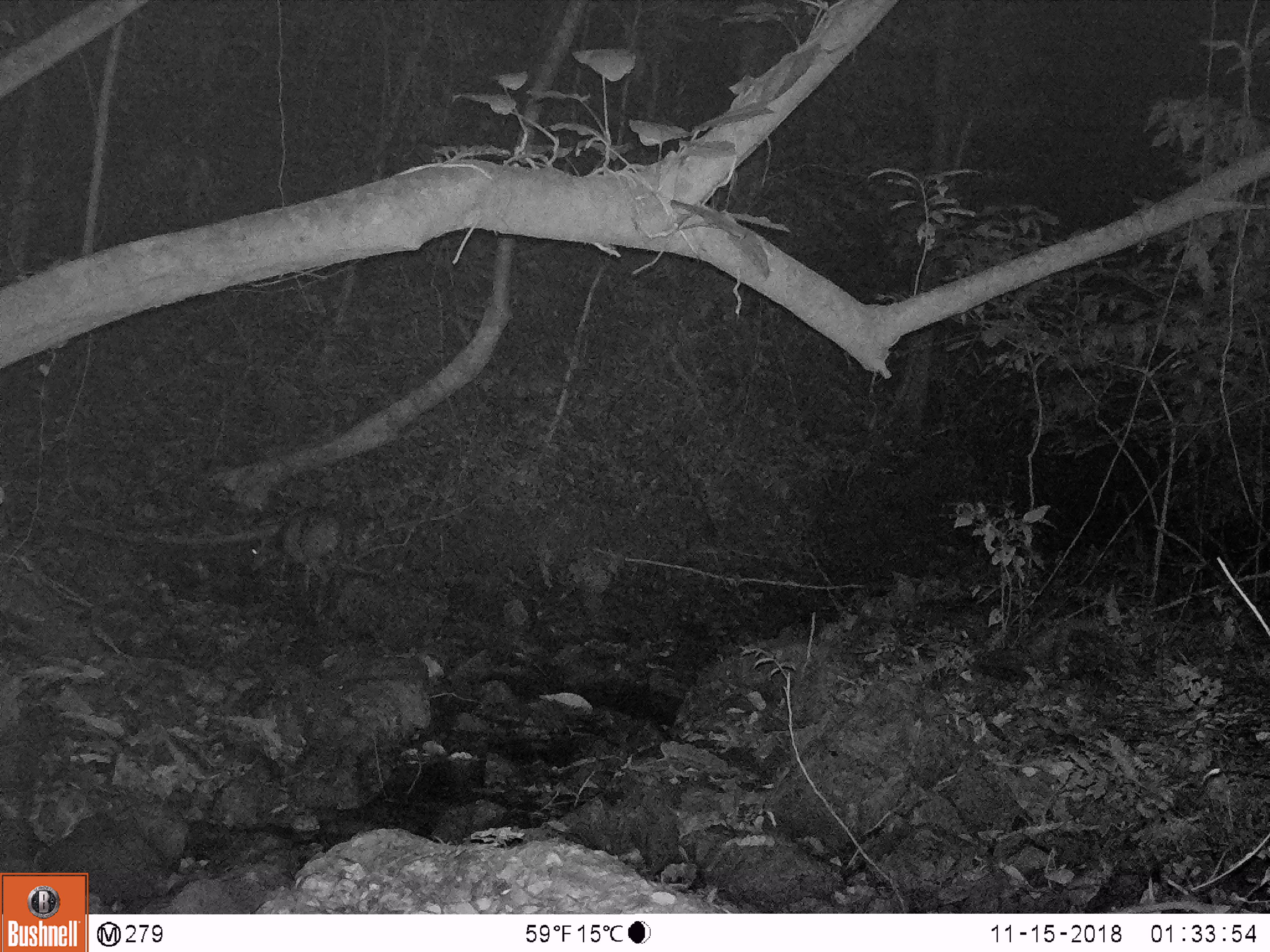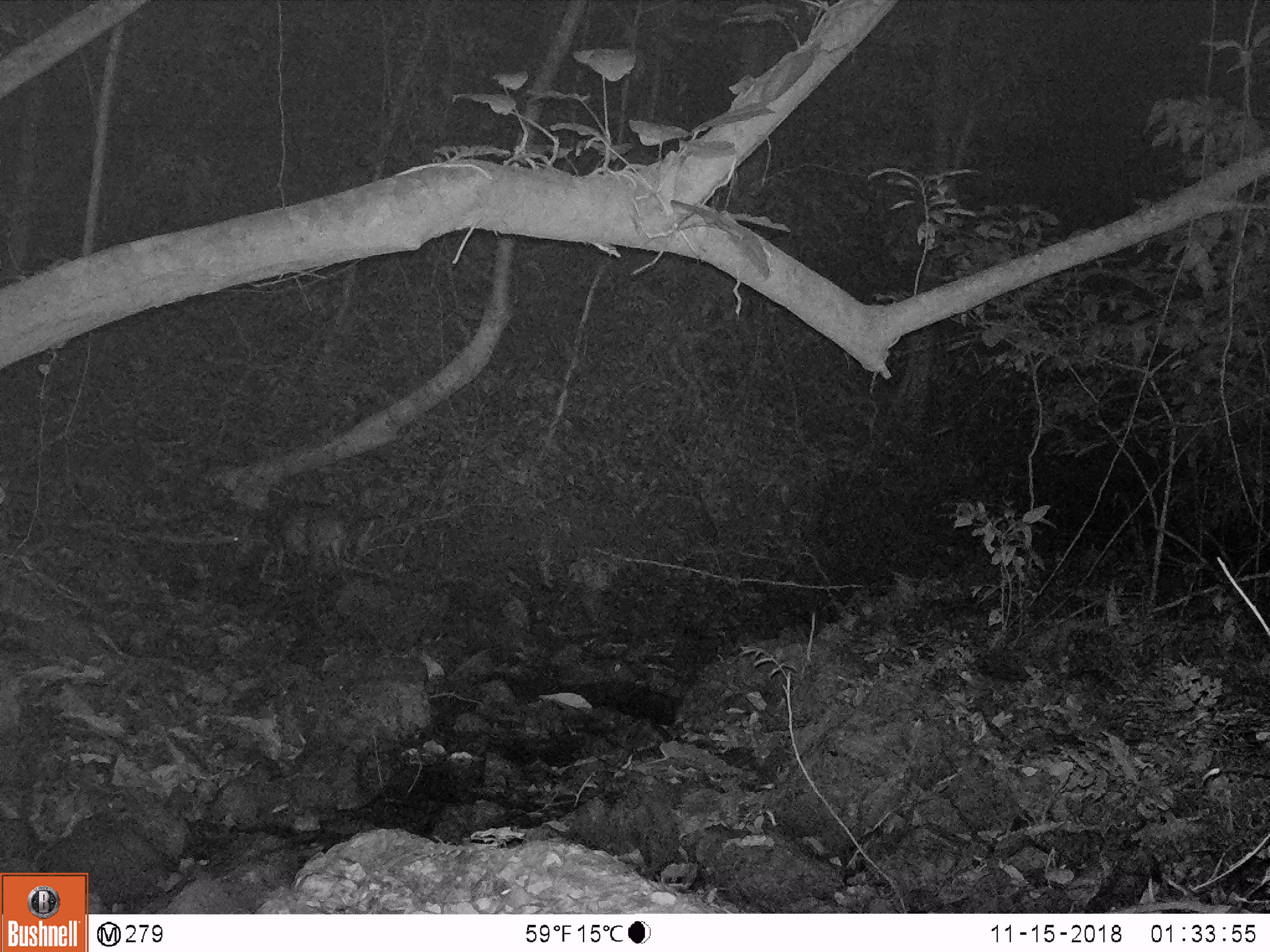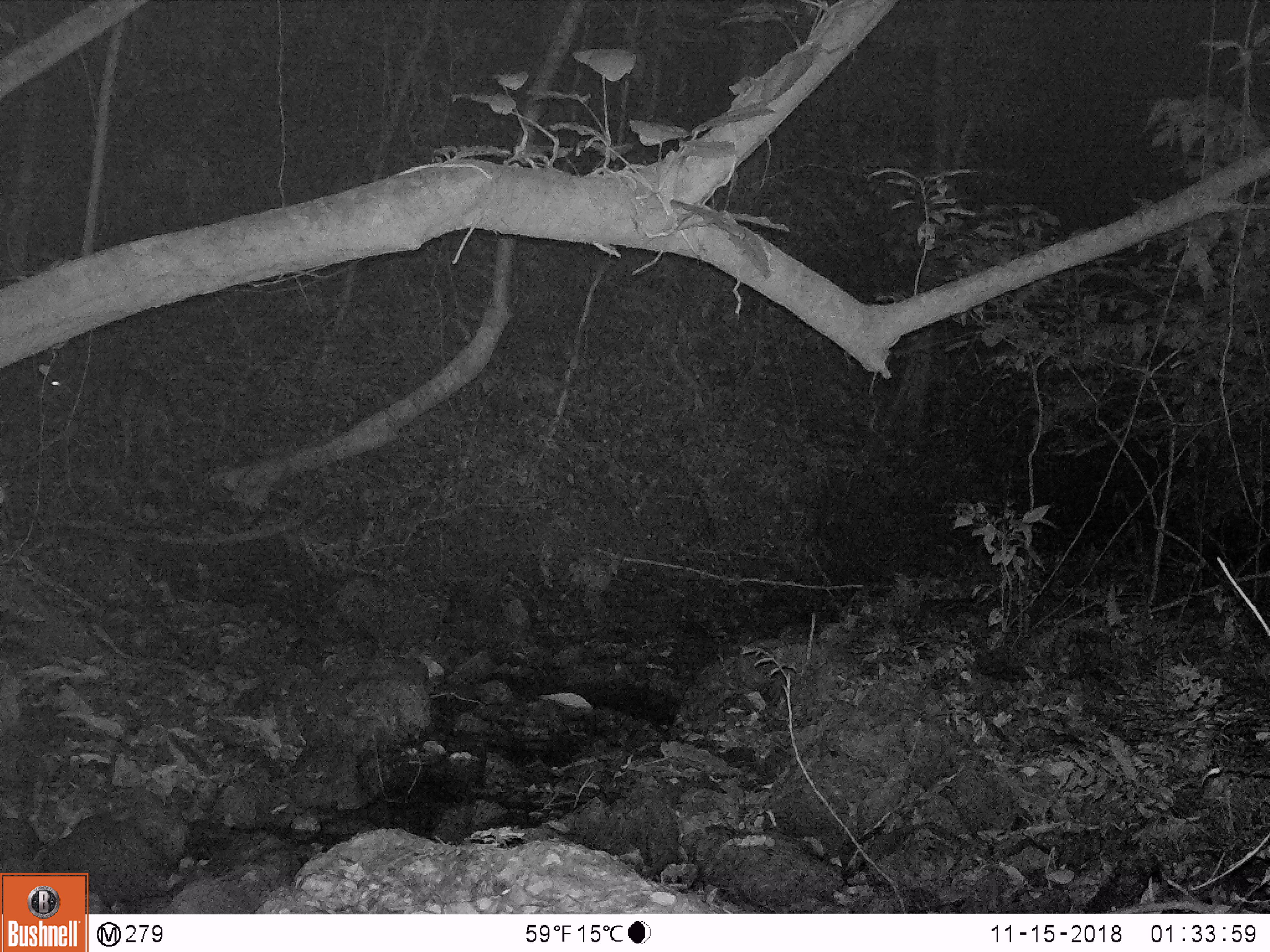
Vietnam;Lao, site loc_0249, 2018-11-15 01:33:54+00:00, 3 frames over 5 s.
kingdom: Animalia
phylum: Chordata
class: Mammalia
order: Artiodactyla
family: Cervidae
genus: Muntiacus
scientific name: Muntiacus vuquangensis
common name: large-antlered muntjac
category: large antlered muntjac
Large antlered muntjac (large-antlered muntjac) (Muntiacus vuquangensis). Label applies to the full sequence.